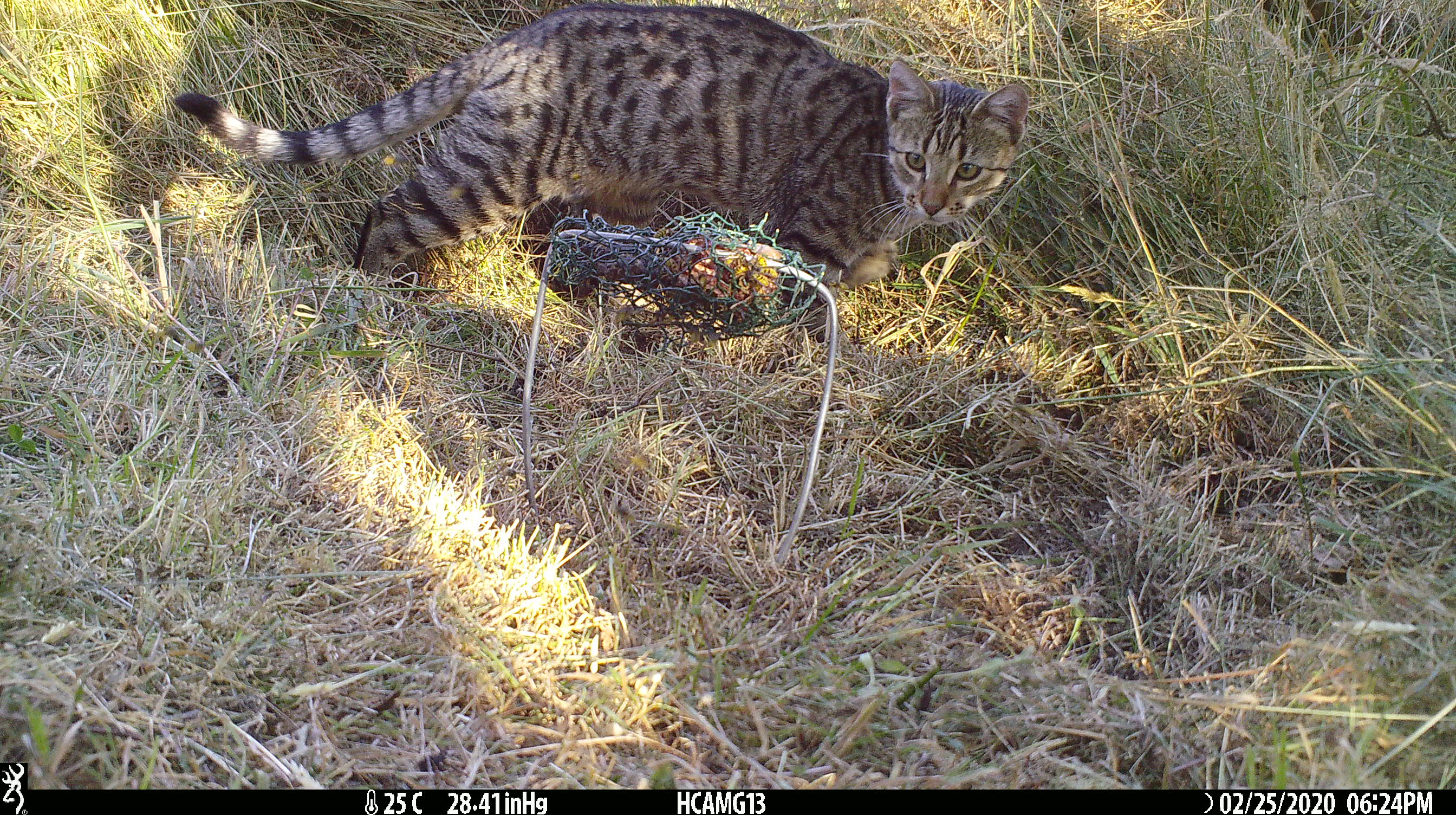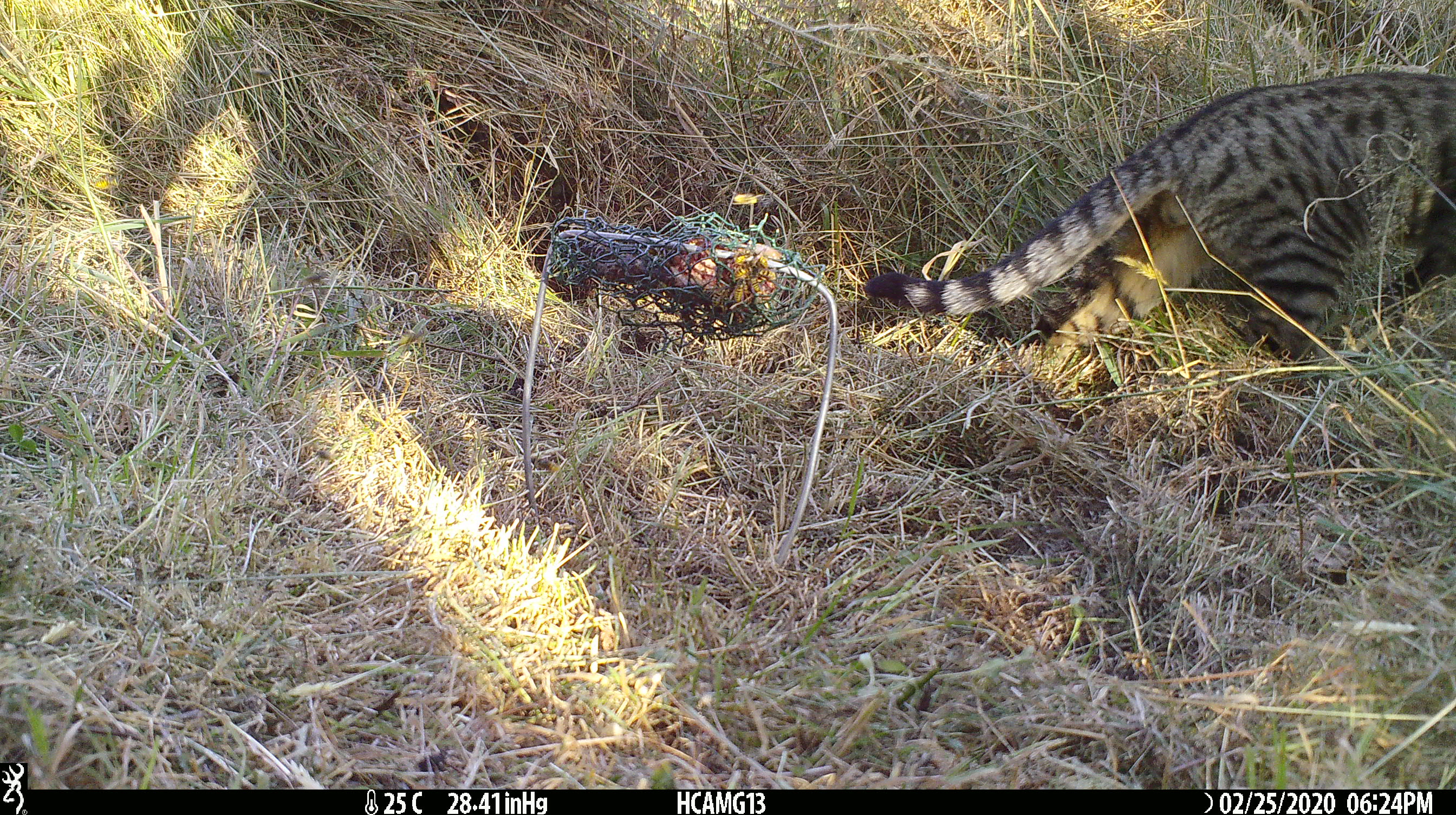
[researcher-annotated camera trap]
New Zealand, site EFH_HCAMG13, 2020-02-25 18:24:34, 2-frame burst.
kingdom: Animalia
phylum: Chordata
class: Mammalia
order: Carnivora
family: Felidae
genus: Felis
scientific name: Felis catus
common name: domestic cat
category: cat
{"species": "cat (domestic cat) (Felis catus)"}